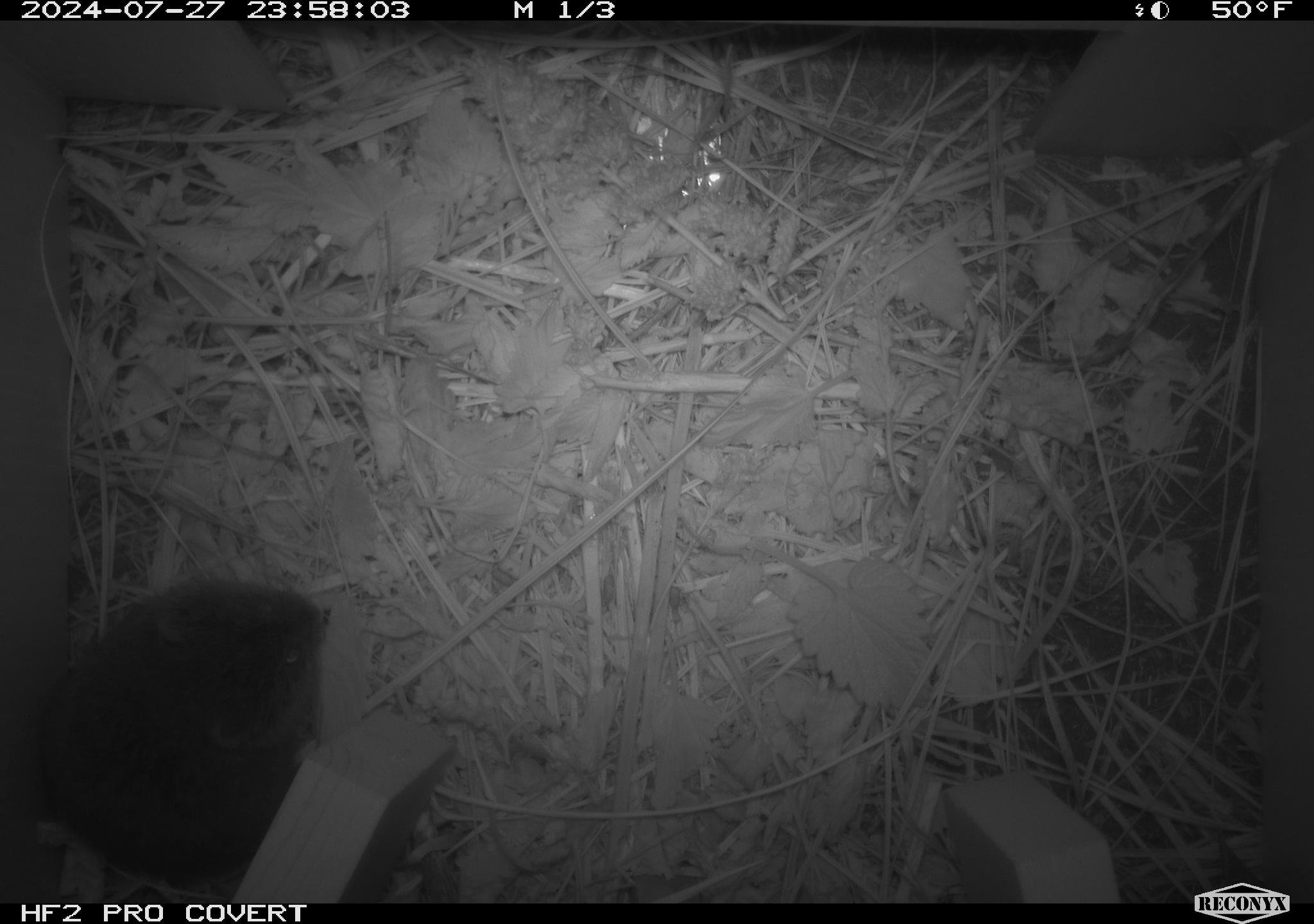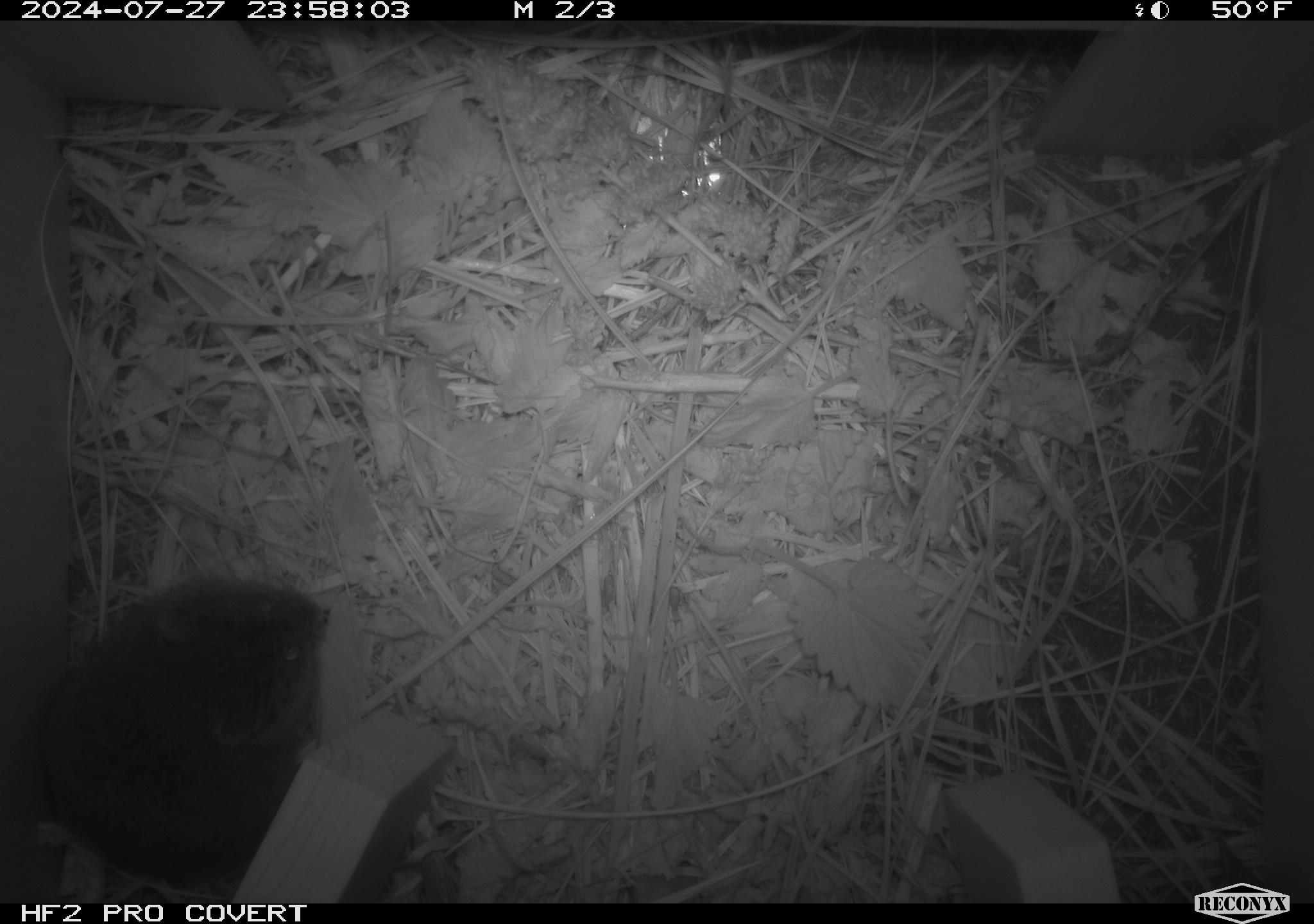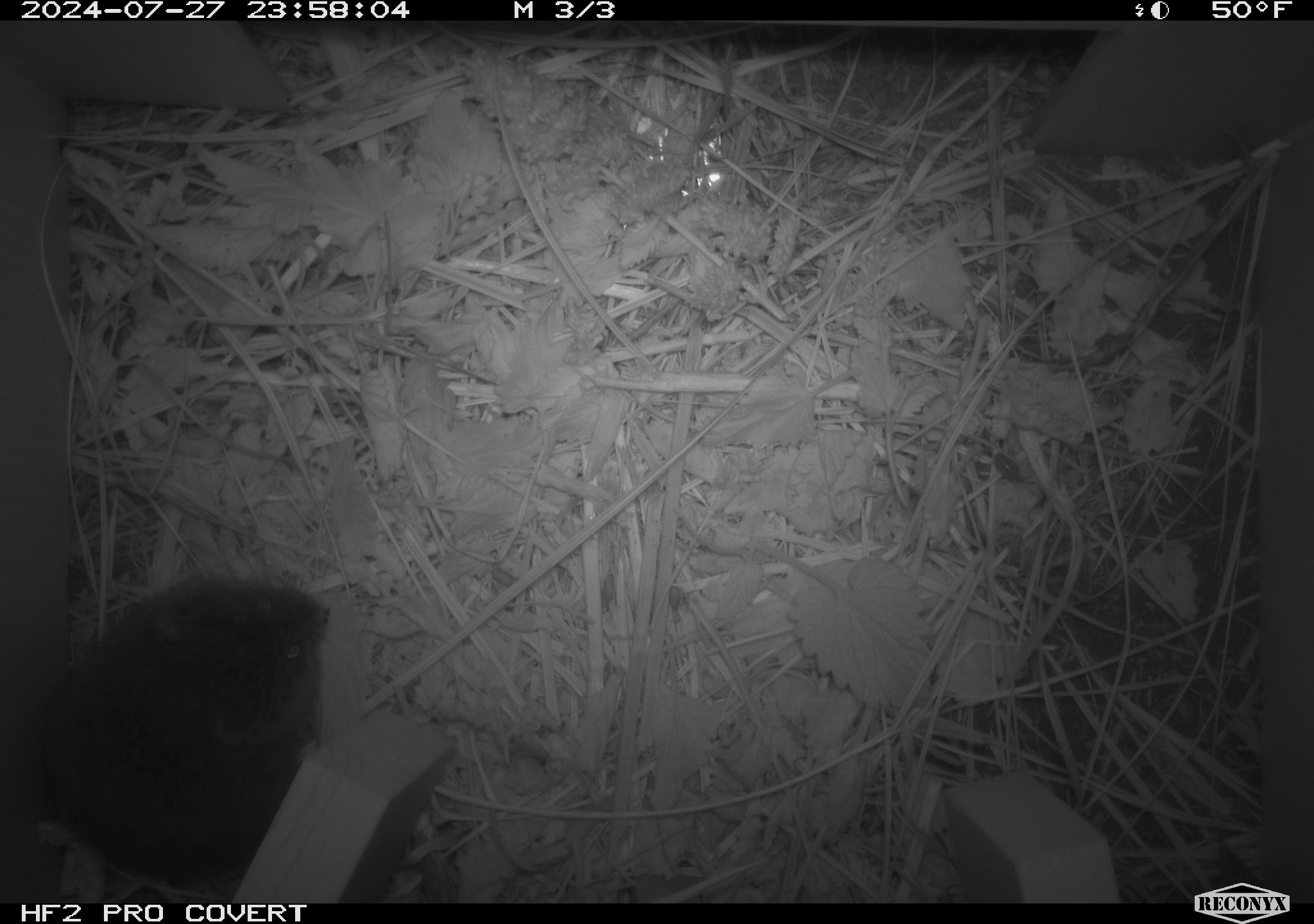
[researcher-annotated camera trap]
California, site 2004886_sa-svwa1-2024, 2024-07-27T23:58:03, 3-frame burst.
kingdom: Animalia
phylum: Chordata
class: Mammalia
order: Rodentia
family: Cricetidae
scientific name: Arvicolinae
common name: voles, lemmings, and muskrats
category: arvicolinae subfamily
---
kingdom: Animalia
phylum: Arthropoda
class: Insecta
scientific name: Insecta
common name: insect